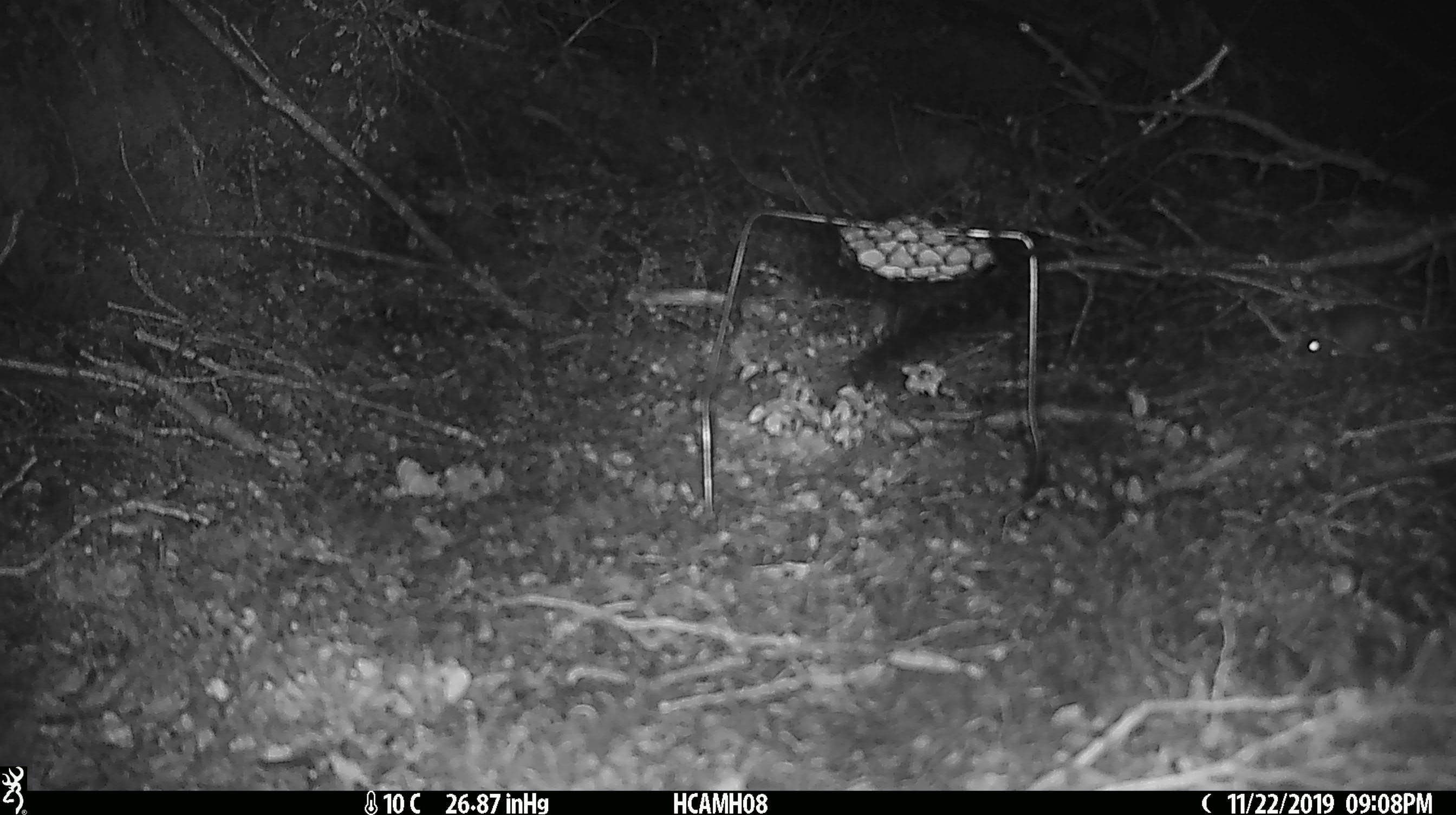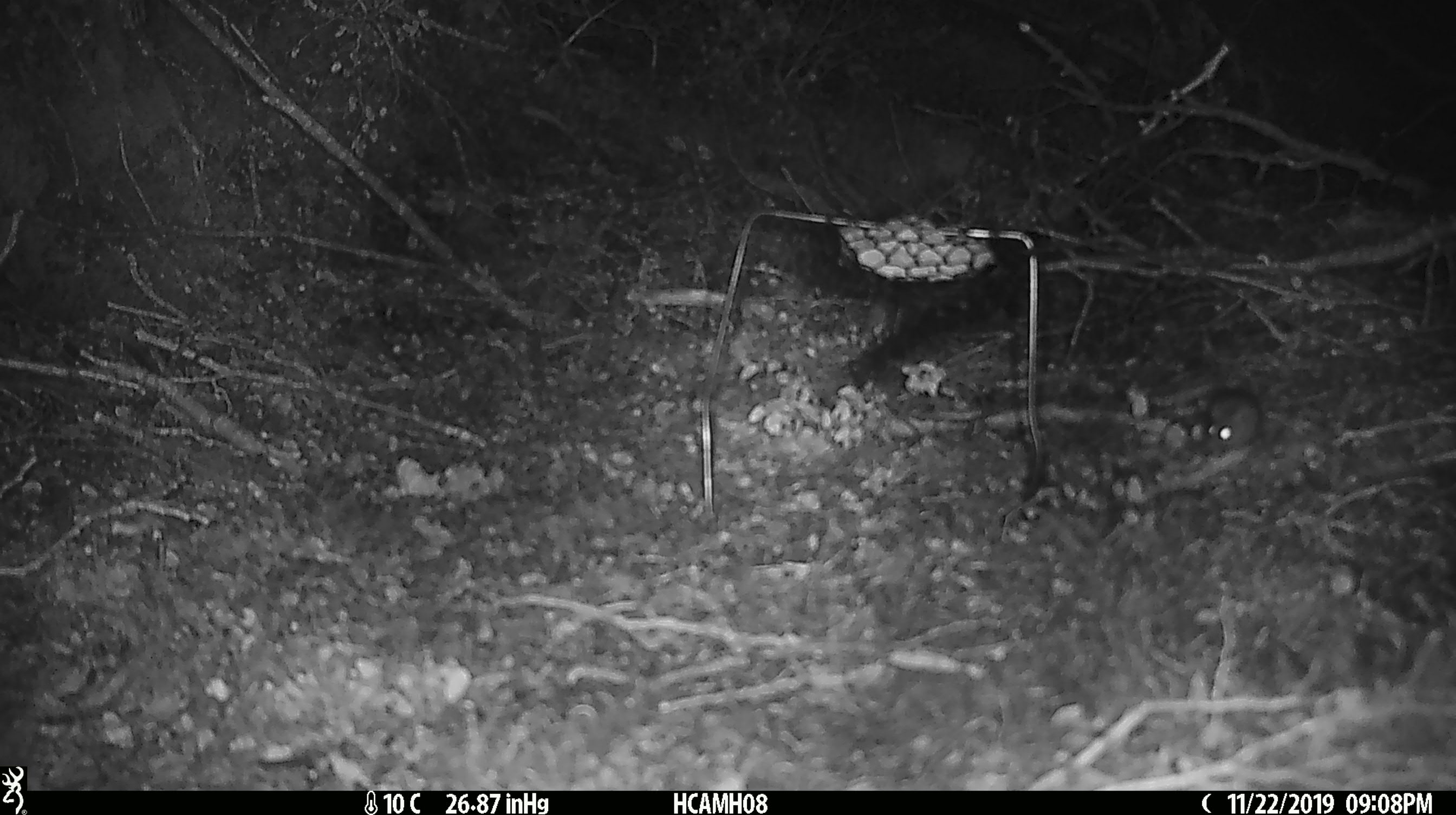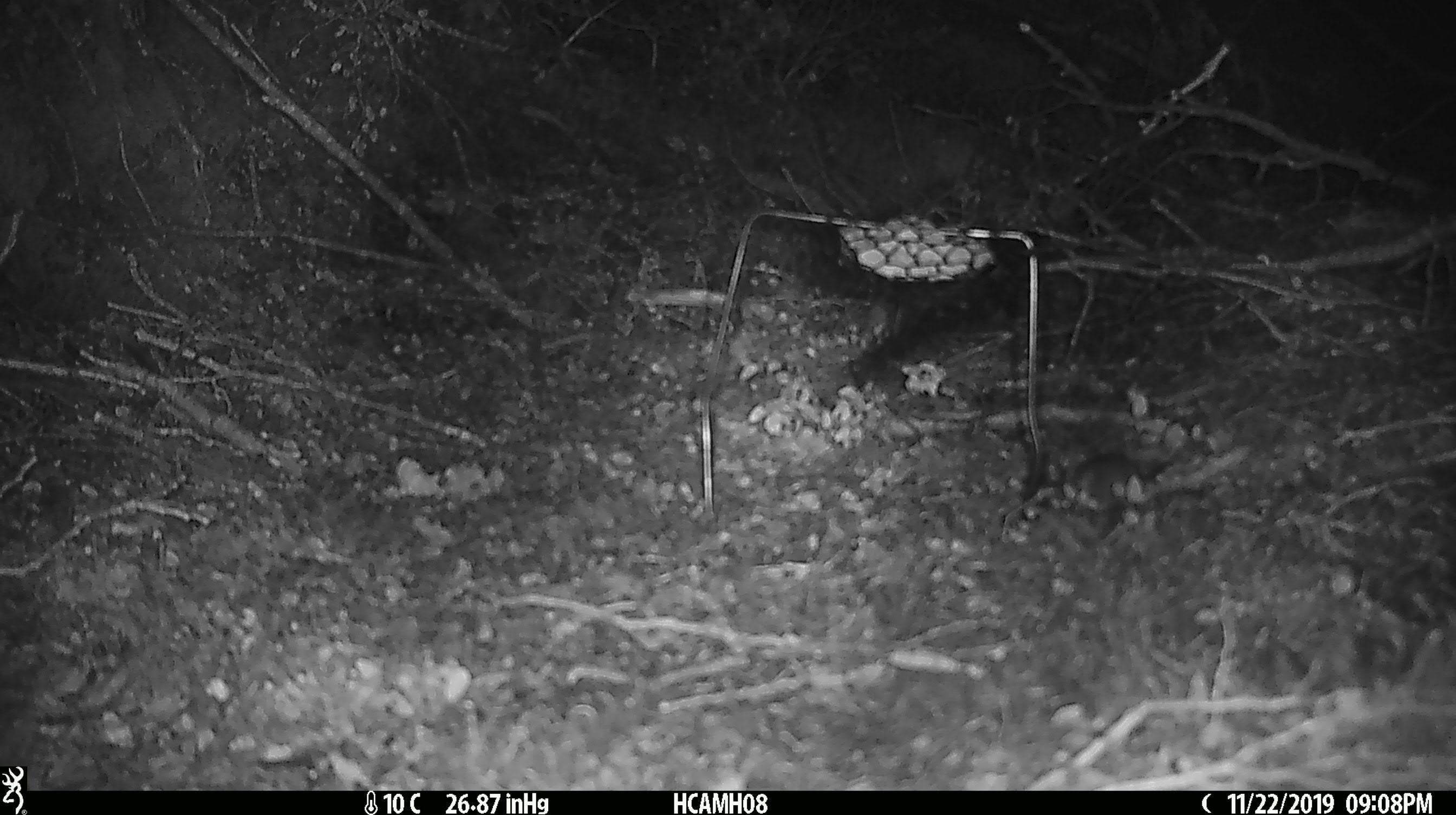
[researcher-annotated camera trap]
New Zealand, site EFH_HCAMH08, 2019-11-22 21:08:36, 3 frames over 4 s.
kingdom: Animalia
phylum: Chordata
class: Mammalia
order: Rodentia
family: Muridae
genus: Mus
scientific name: Mus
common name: mouse